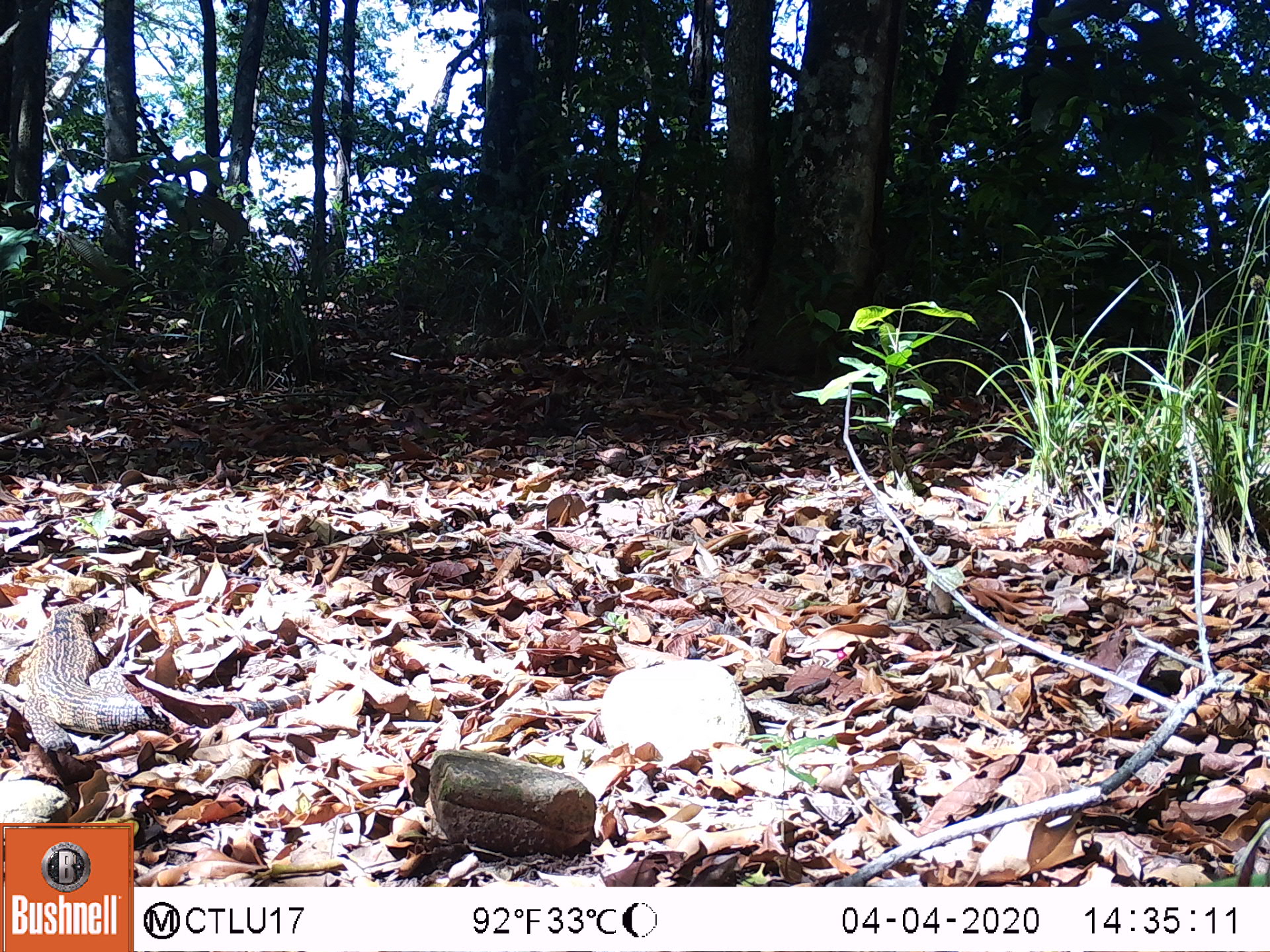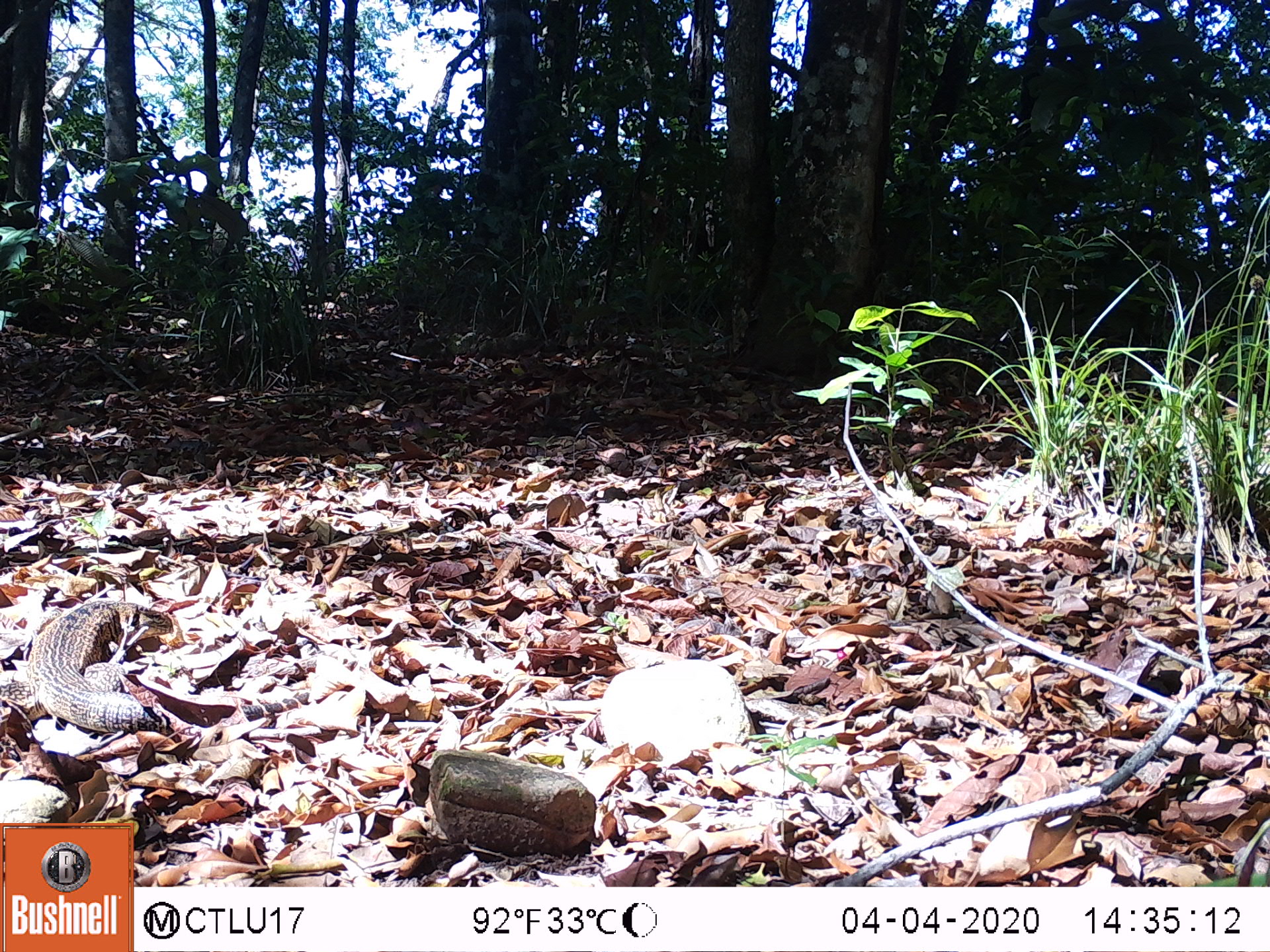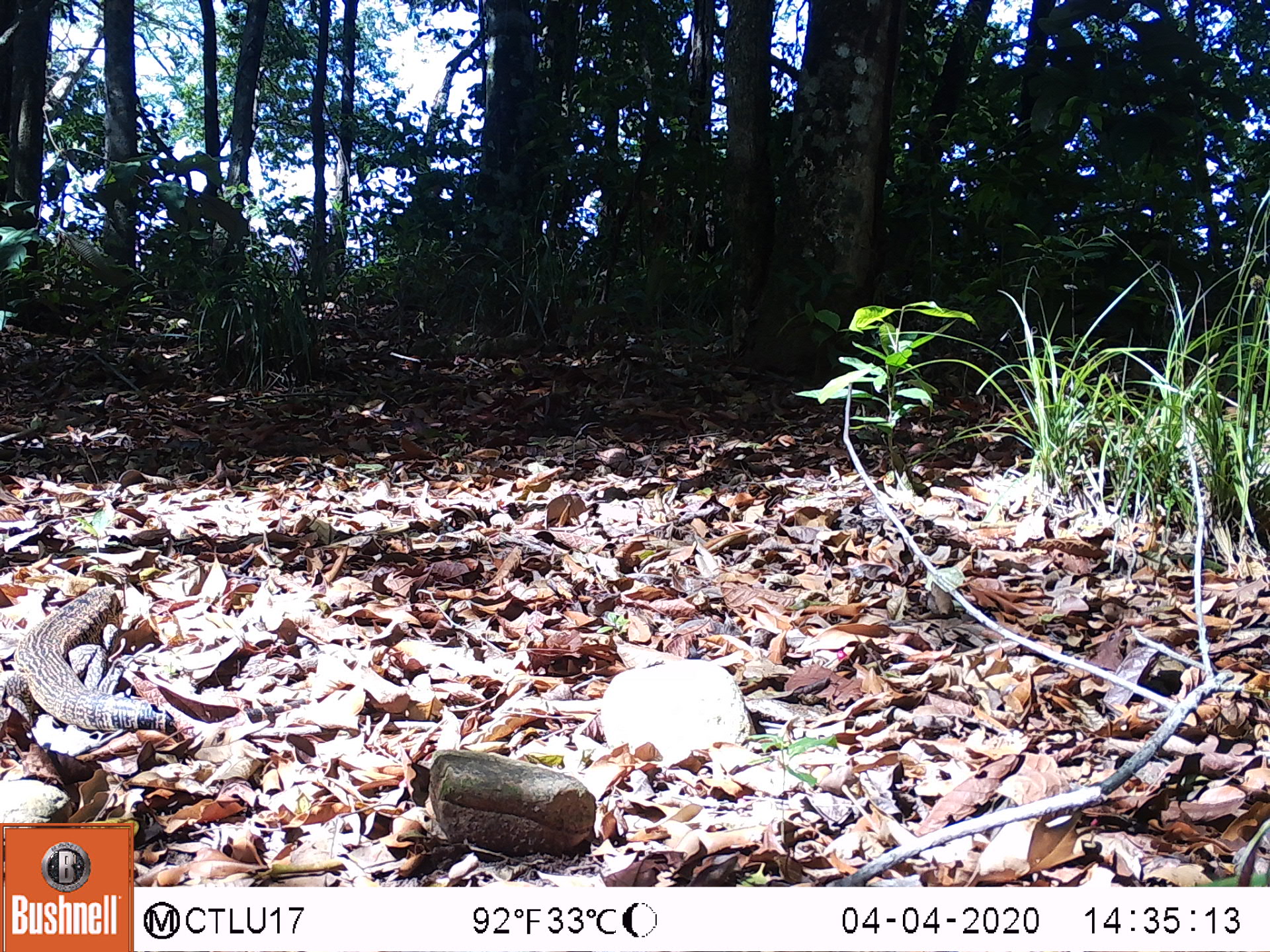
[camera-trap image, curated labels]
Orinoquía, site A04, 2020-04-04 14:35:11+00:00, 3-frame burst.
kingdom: Animalia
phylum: Chordata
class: Reptilia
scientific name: Reptilia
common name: reptile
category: unknown reptile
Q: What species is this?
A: Unknown reptile (reptile) (Reptilia).